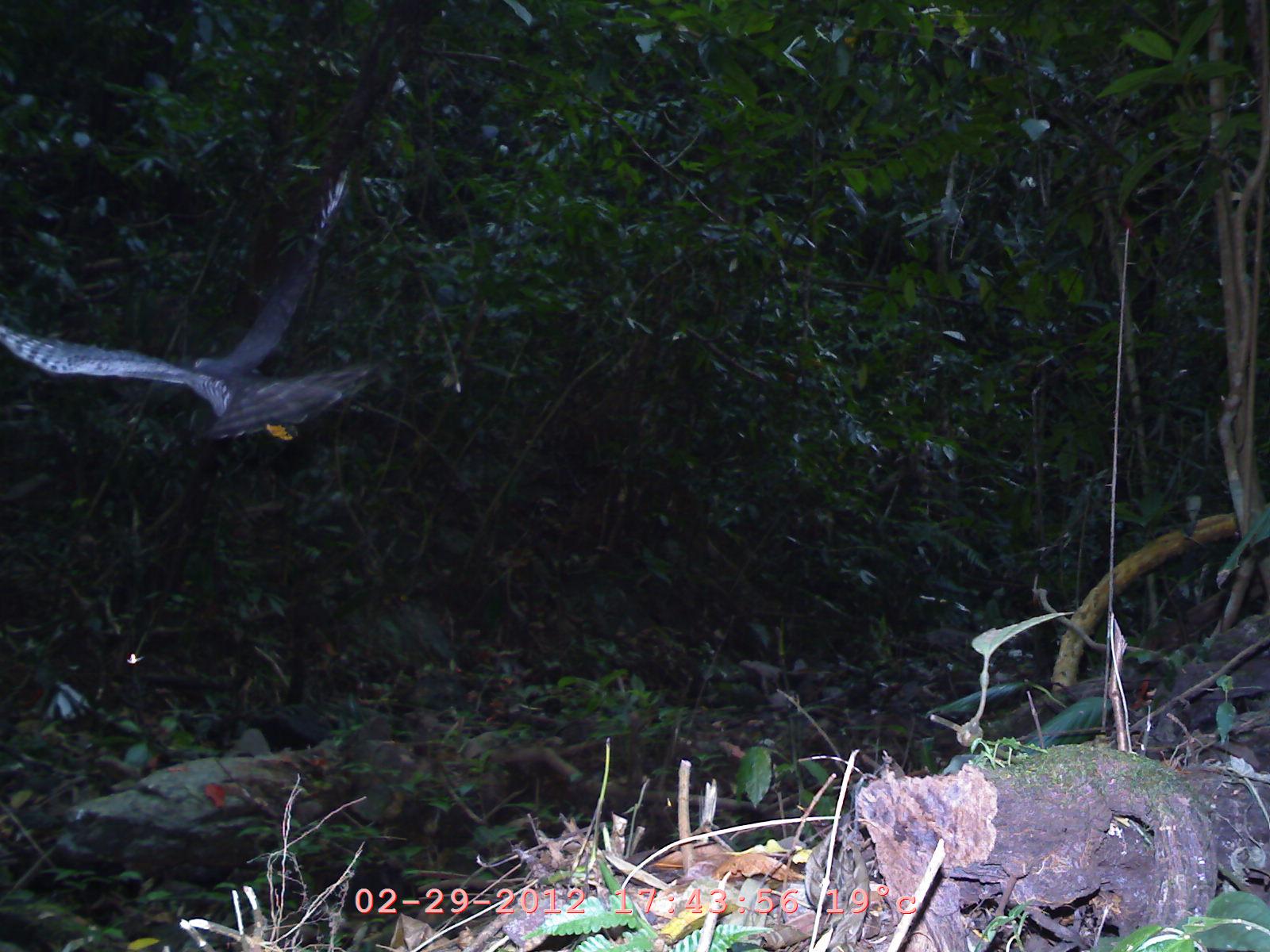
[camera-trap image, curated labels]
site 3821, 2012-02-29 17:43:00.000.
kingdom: Animalia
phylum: Chordata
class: Aves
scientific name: Aves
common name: bird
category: unknown bird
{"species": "unknown bird (bird) (Aves)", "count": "1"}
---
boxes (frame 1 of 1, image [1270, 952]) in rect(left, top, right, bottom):
unknown bird: rect(0, 159, 385, 442)